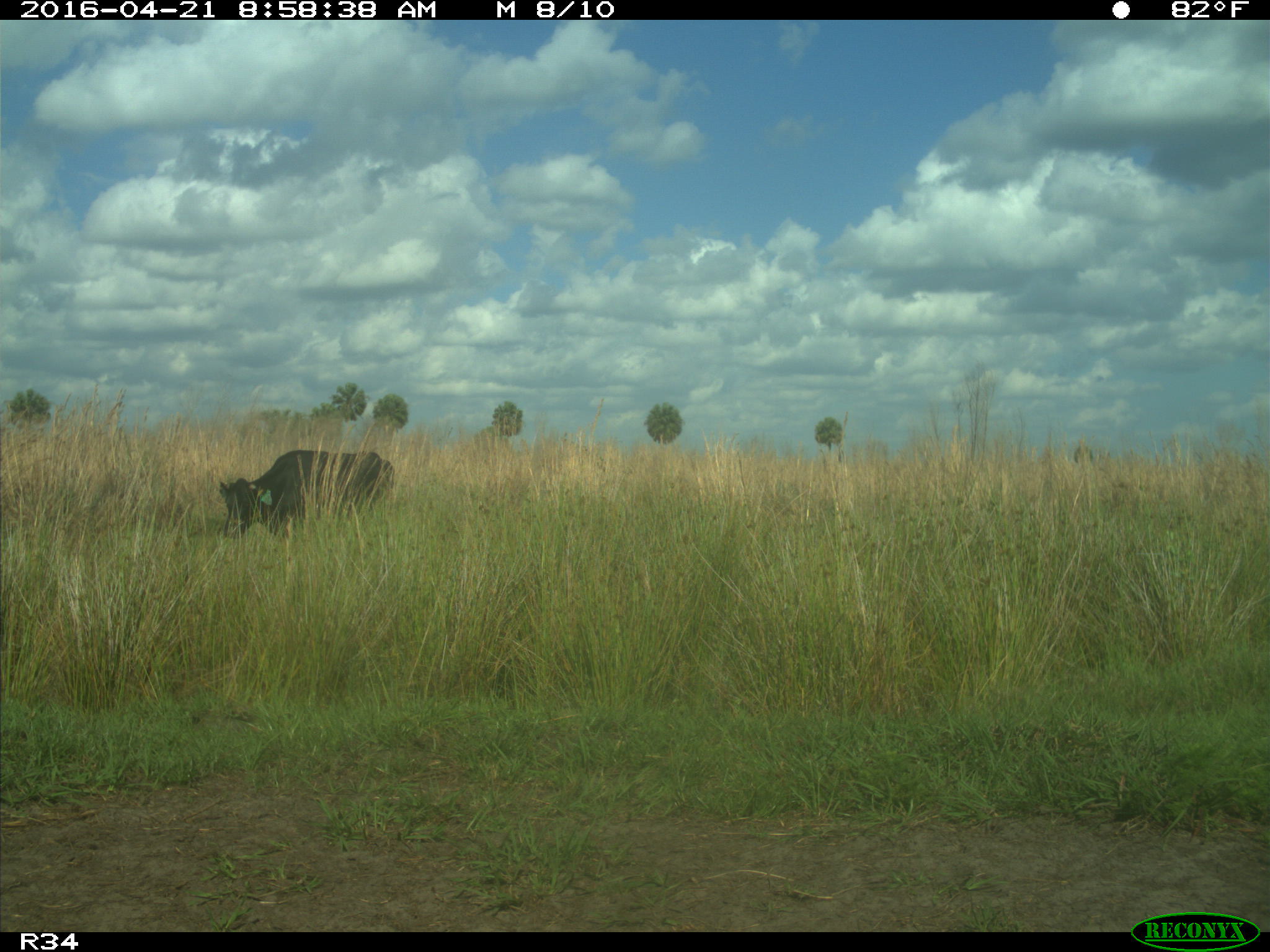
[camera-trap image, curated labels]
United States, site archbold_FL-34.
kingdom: Animalia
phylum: Chordata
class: Mammalia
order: Artiodactyla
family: Bovidae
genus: Bos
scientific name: Bos taurus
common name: domestic cow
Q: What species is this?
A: Bos taurus (domestic cow).